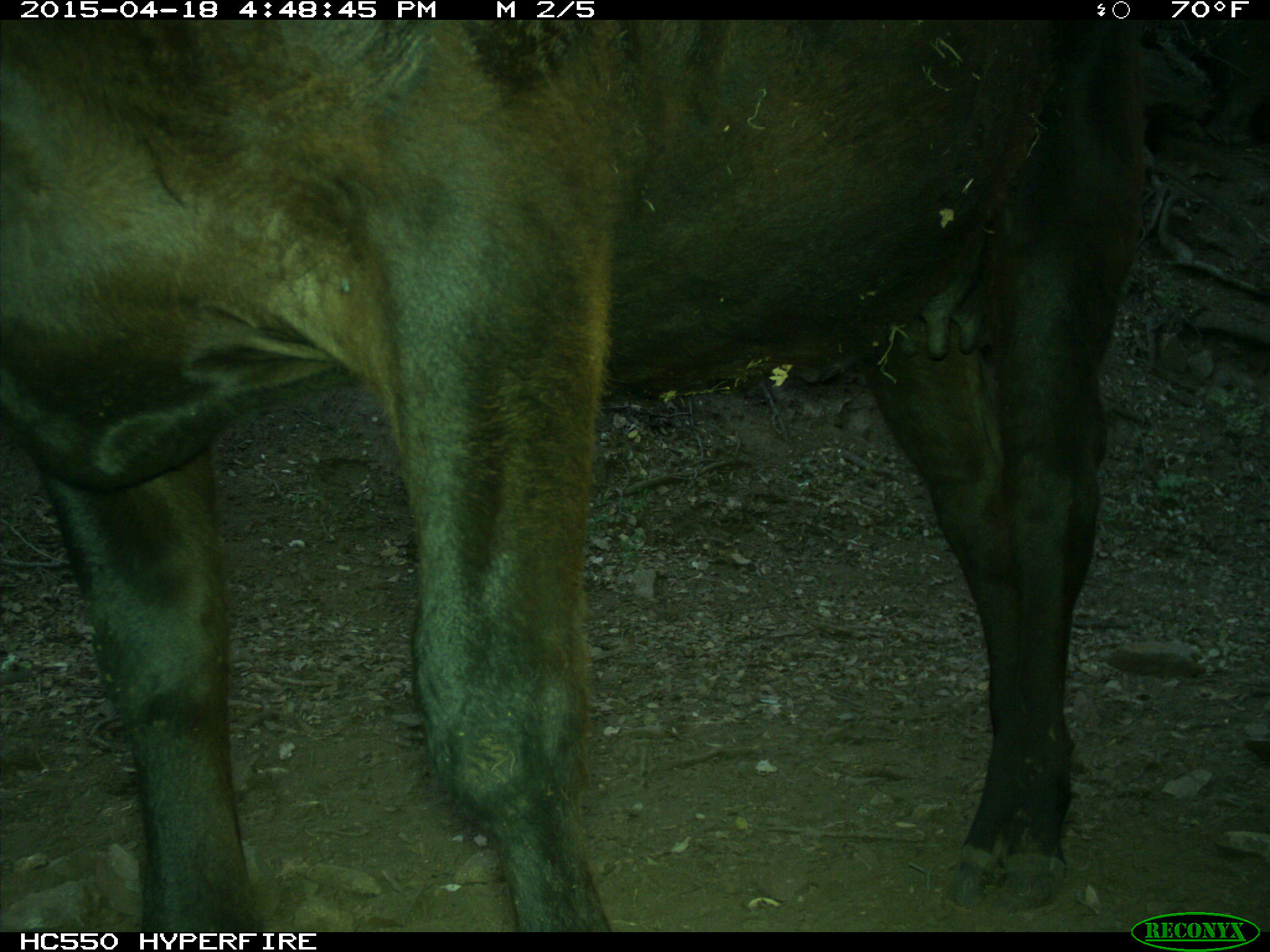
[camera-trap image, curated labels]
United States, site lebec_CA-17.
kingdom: Animalia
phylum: Chordata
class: Mammalia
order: Artiodactyla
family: Bovidae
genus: Bos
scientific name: Bos taurus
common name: domestic cow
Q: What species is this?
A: Bos taurus (domestic cow).